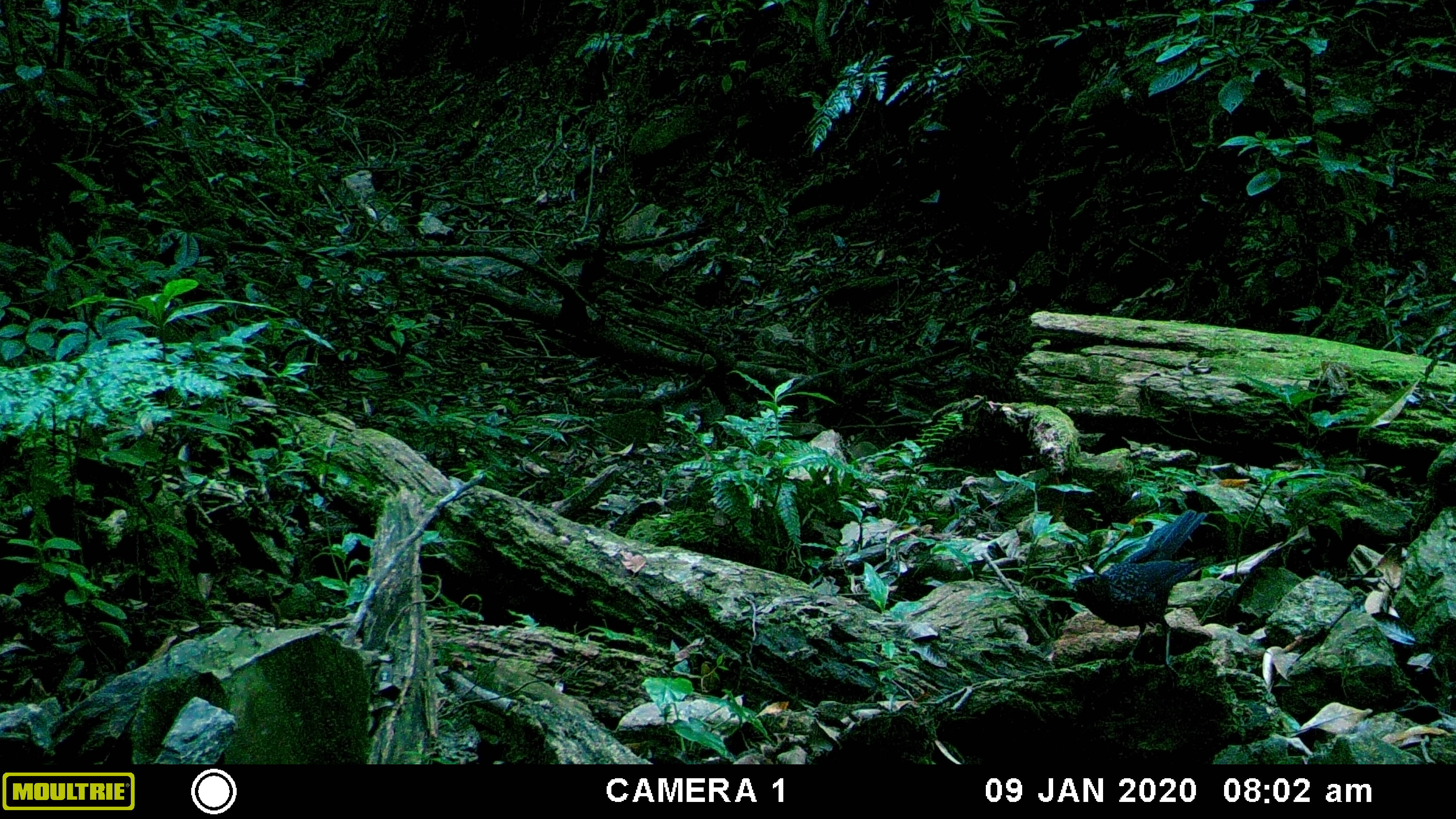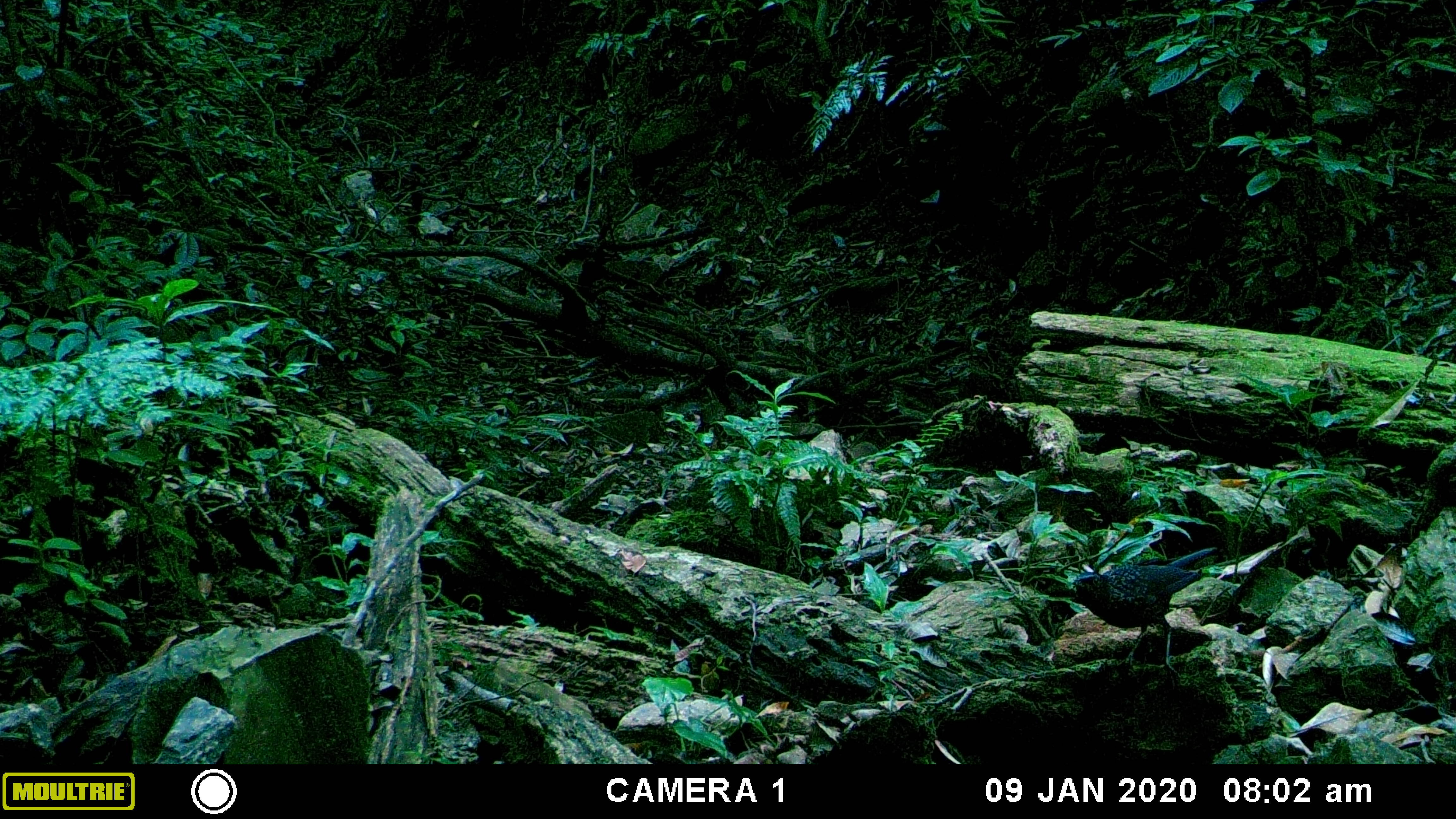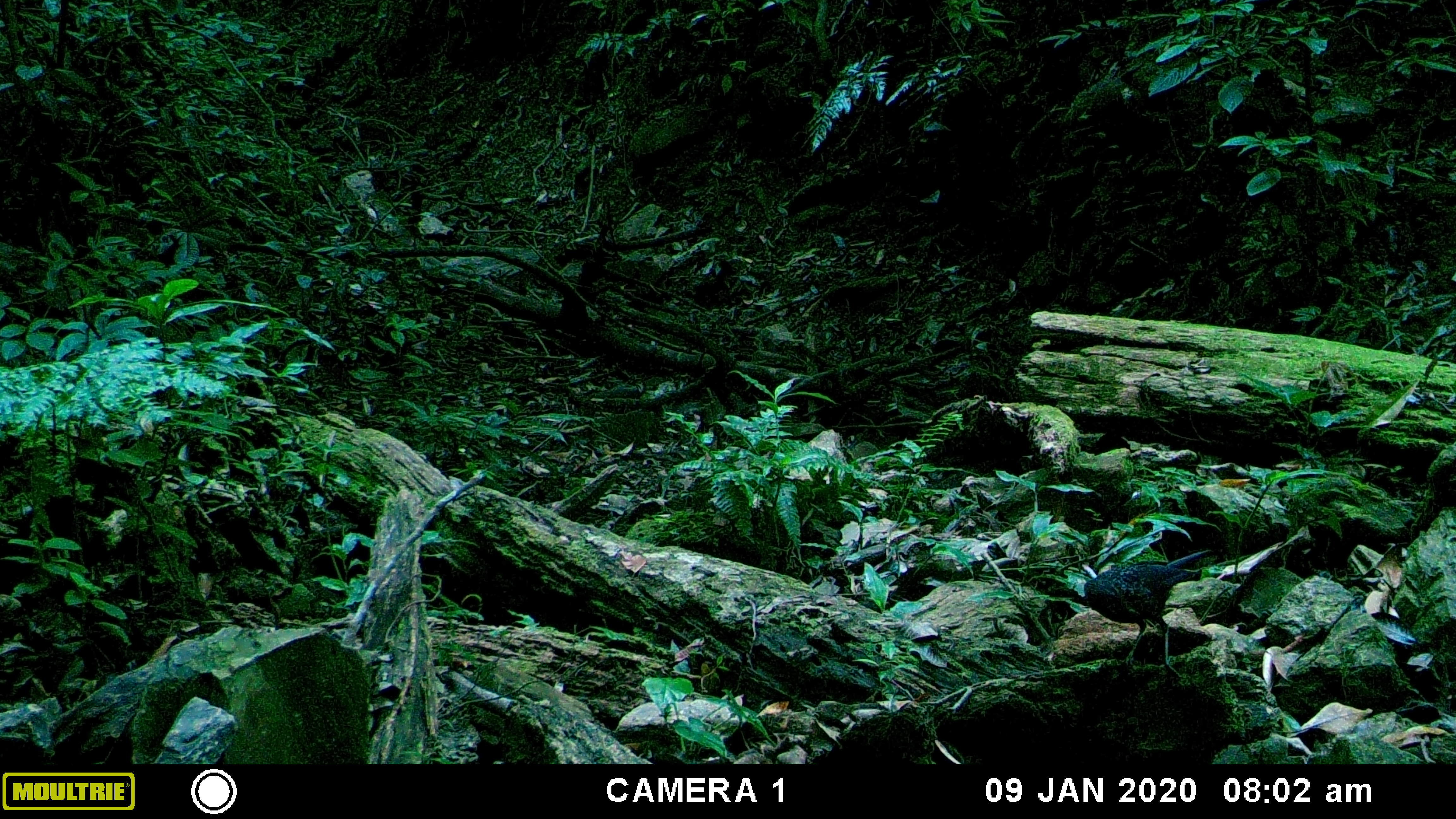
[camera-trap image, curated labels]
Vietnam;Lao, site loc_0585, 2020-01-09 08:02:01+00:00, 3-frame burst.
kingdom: Animalia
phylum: Chordata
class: Aves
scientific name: Aves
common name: bird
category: unidentified bird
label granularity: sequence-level